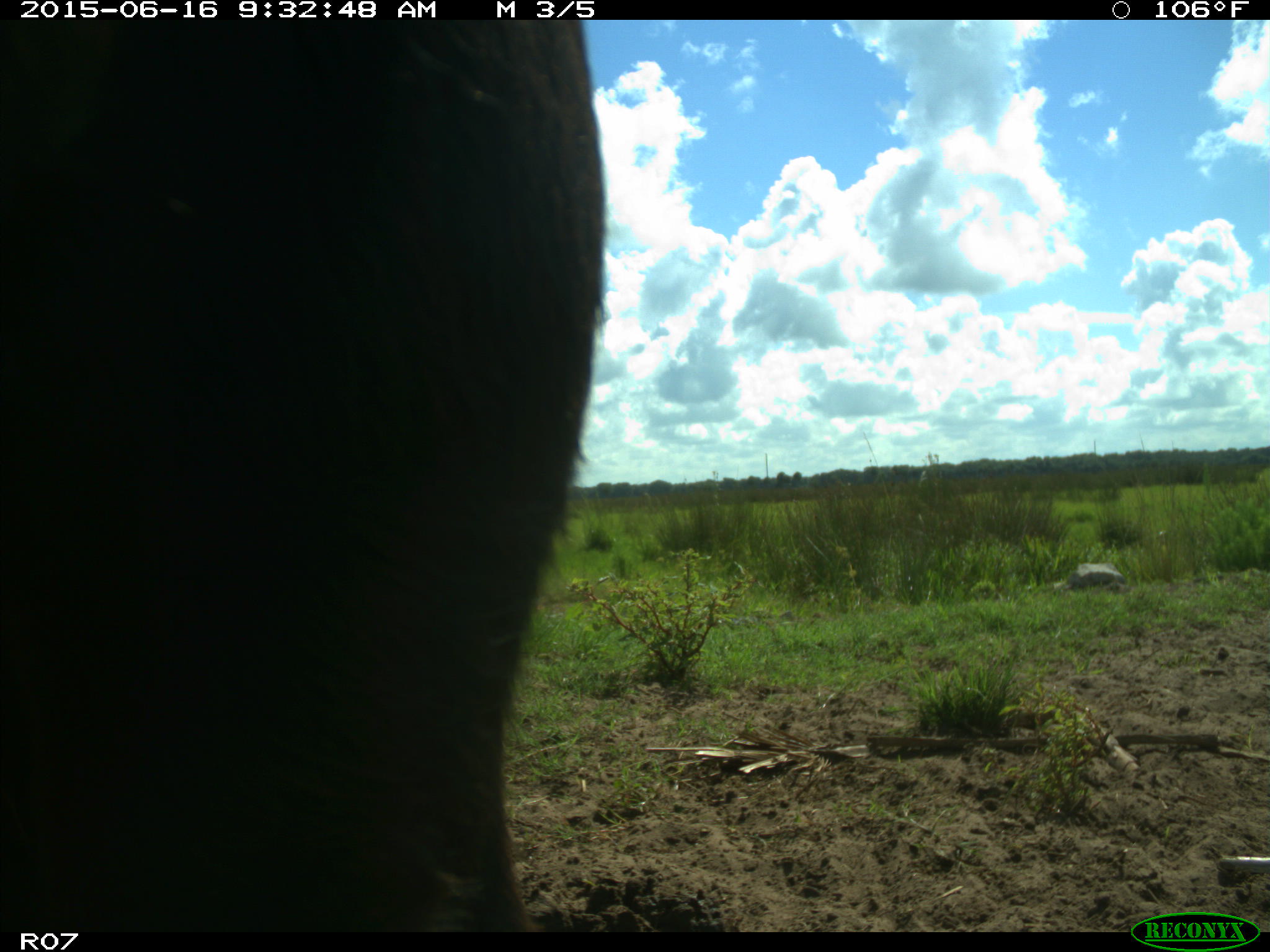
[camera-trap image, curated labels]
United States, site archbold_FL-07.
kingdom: Animalia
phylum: Chordata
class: Mammalia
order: Artiodactyla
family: Bovidae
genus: Bos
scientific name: Bos taurus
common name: domestic cow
Bos taurus (domestic cow).